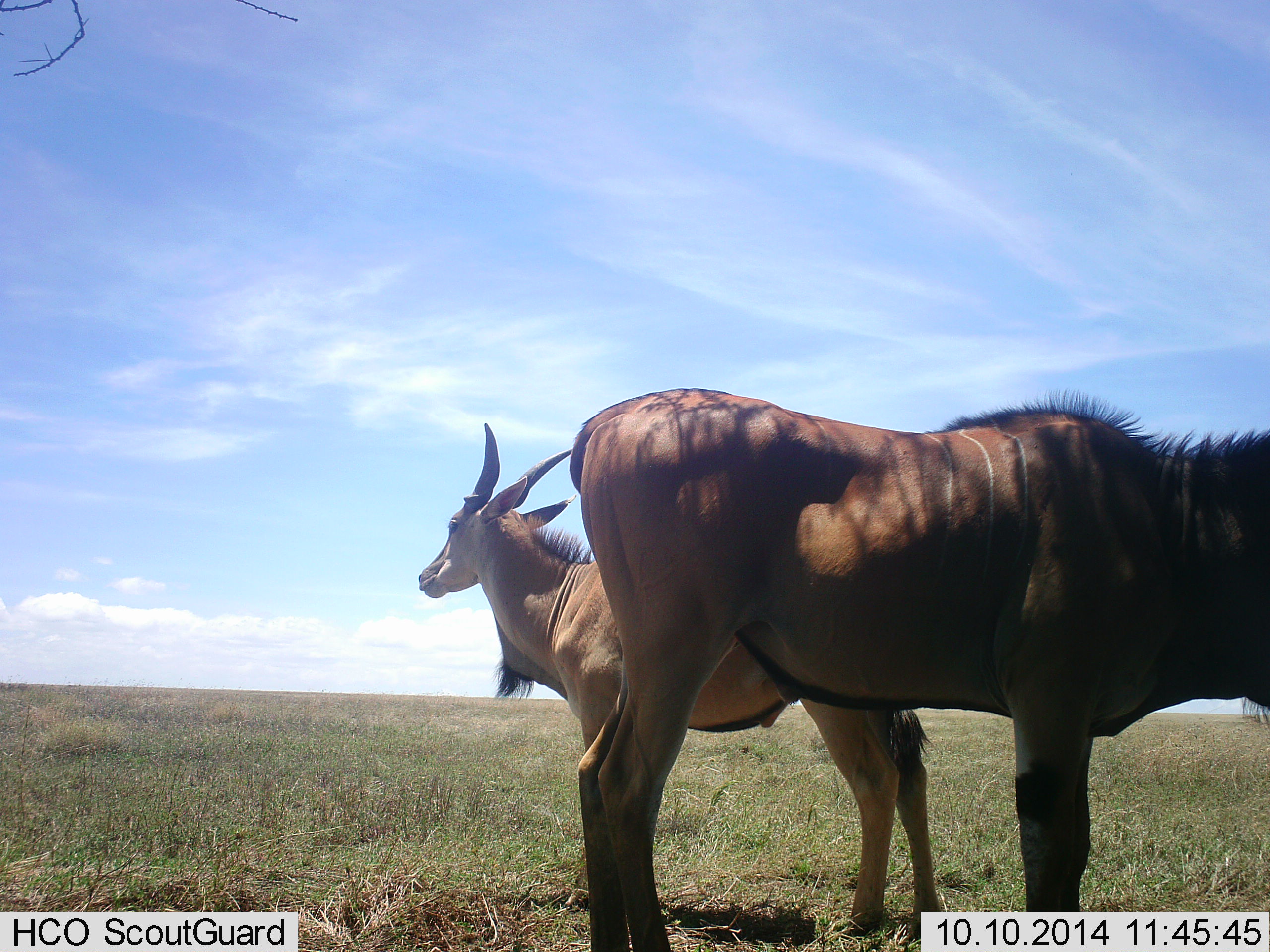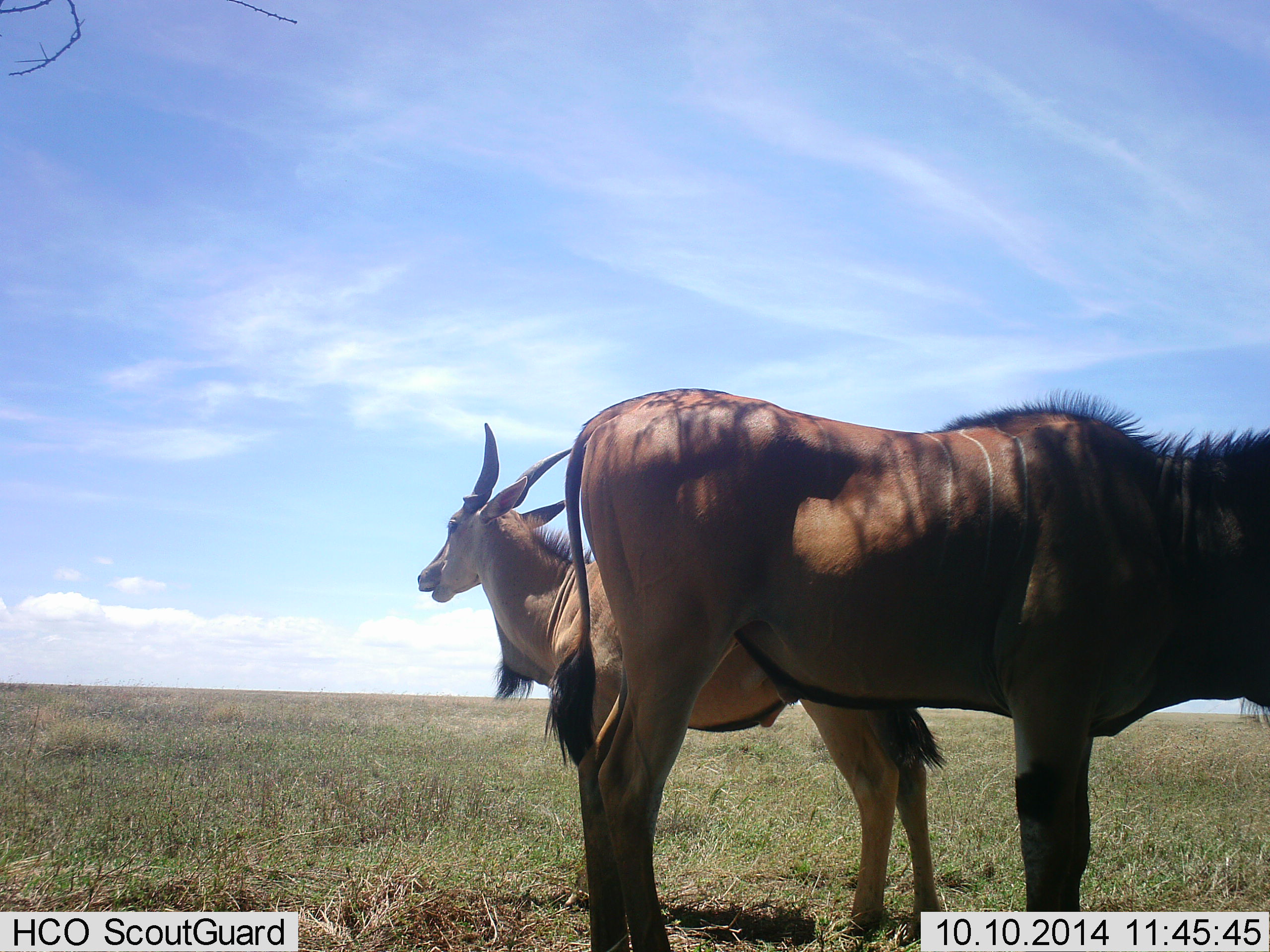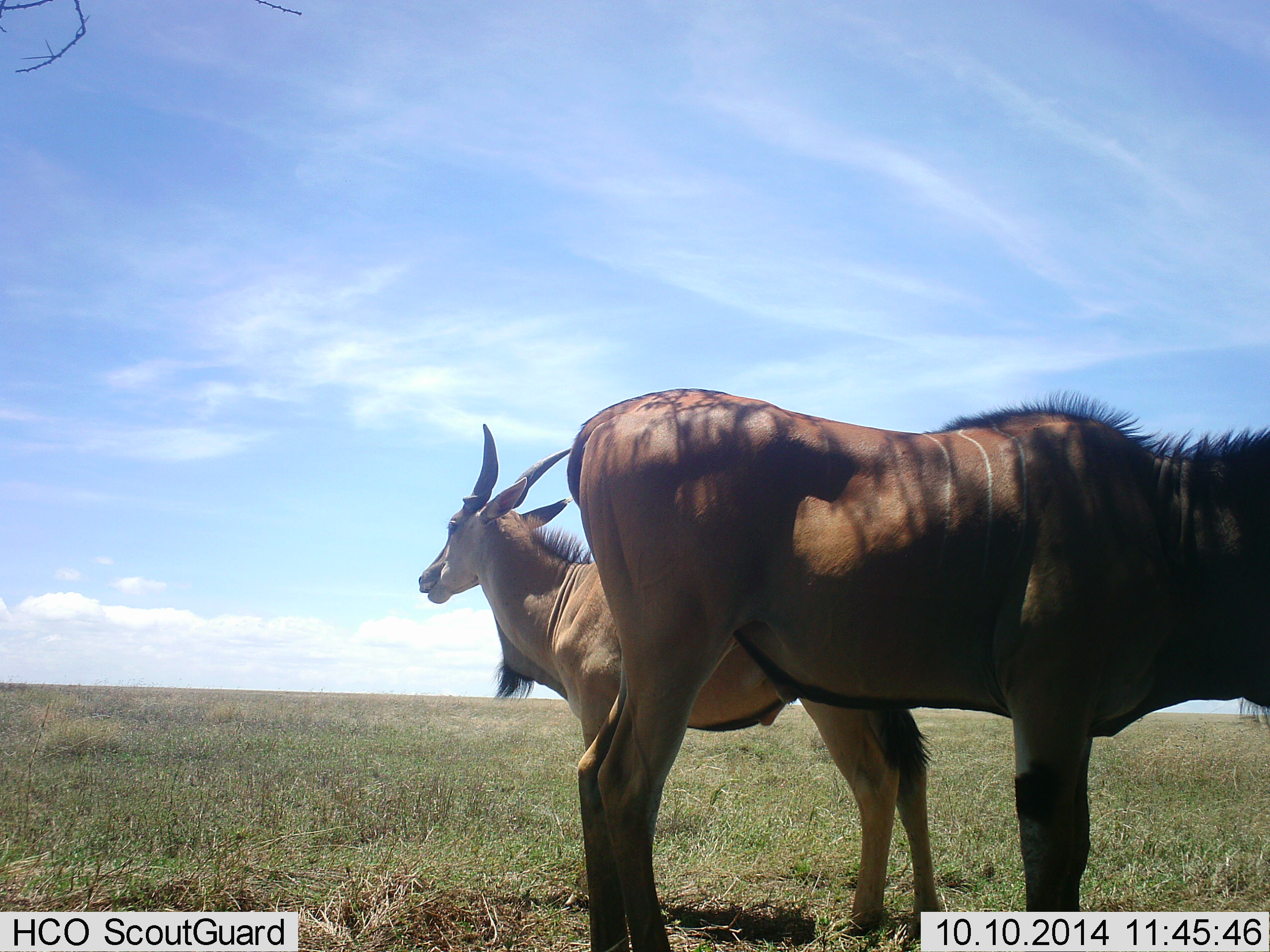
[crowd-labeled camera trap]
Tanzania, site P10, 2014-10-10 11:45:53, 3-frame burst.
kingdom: Animalia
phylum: Chordata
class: Mammalia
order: Artiodactyla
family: Bovidae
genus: Tragelaphus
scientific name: Tragelaphus oryx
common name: eland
Eland (Tragelaphus oryx), count 2. Behavior (volunteer vote fractions): standing 100%, resting 0%, moving 0%, interacting 0%. Young present (vote fraction): 10%. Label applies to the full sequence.